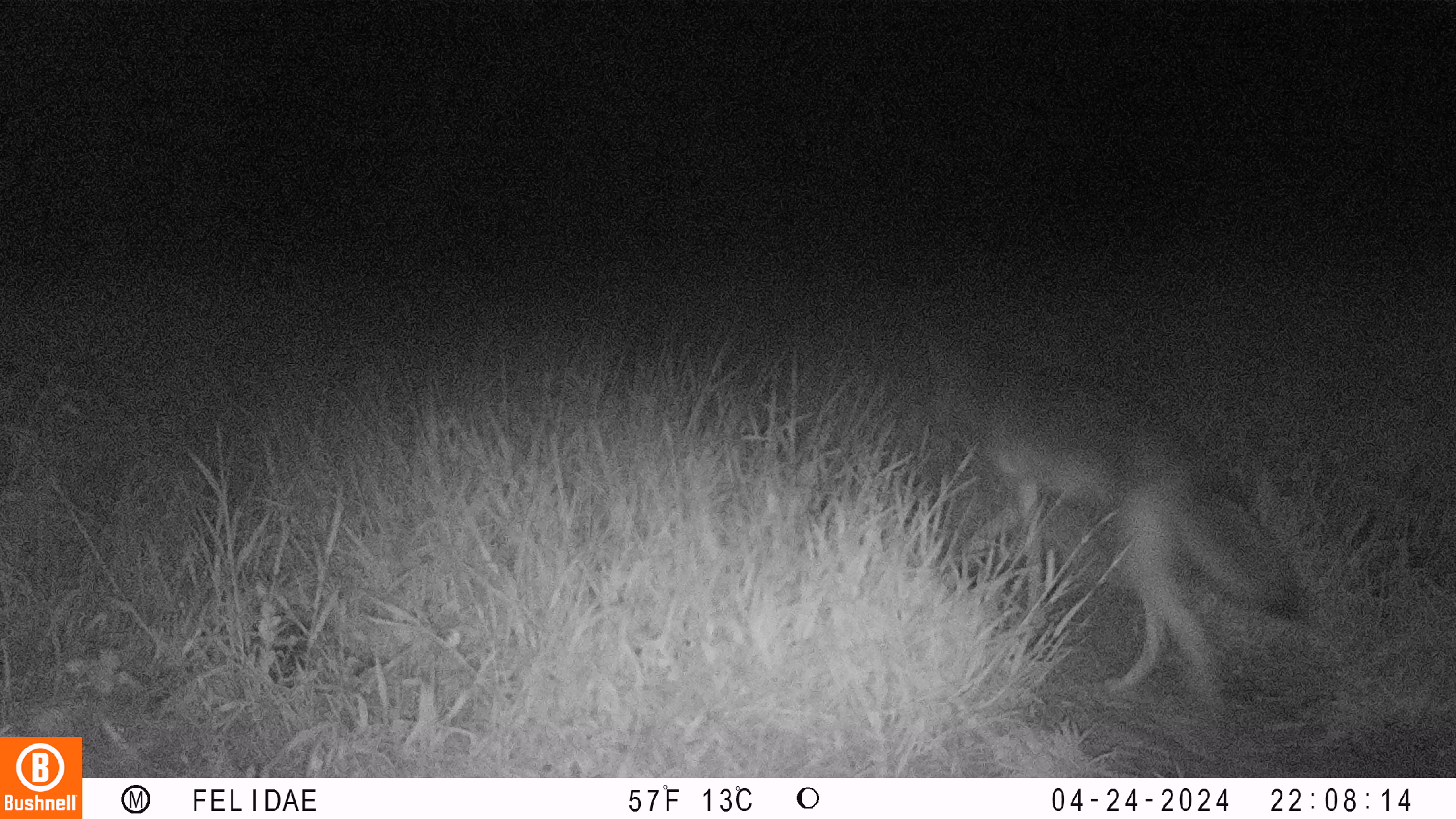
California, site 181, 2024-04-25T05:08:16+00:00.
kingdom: Animalia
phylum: Chordata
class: Mammalia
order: Carnivora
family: Canidae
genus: Canis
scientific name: Canis latrans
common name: coyote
Coyote (Canis latrans).